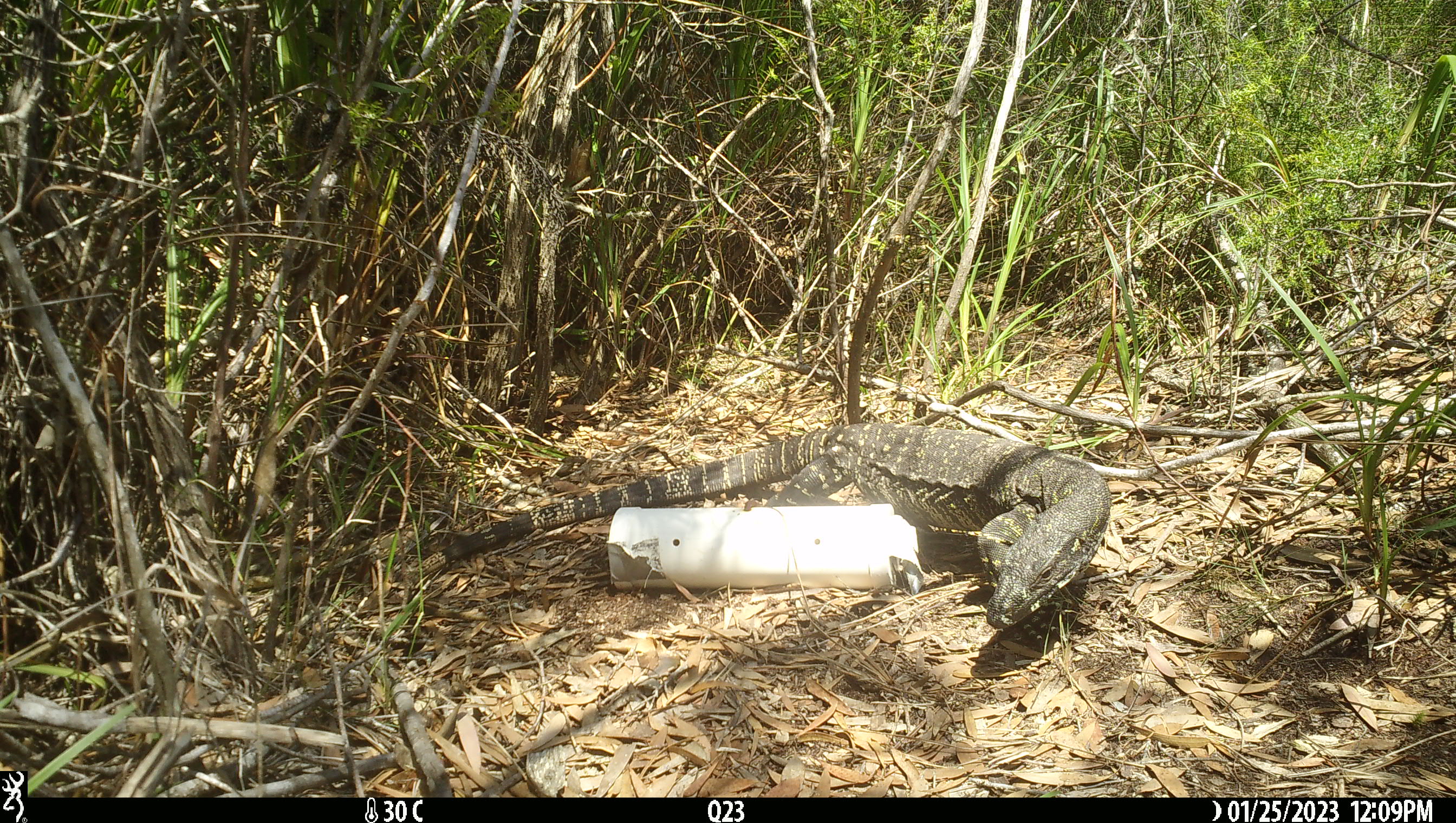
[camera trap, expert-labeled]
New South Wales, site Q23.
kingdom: Animalia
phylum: Chordata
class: Reptilia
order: Squamata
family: Varanidae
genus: Varanus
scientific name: Varanus varius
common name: lace monitor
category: goanna